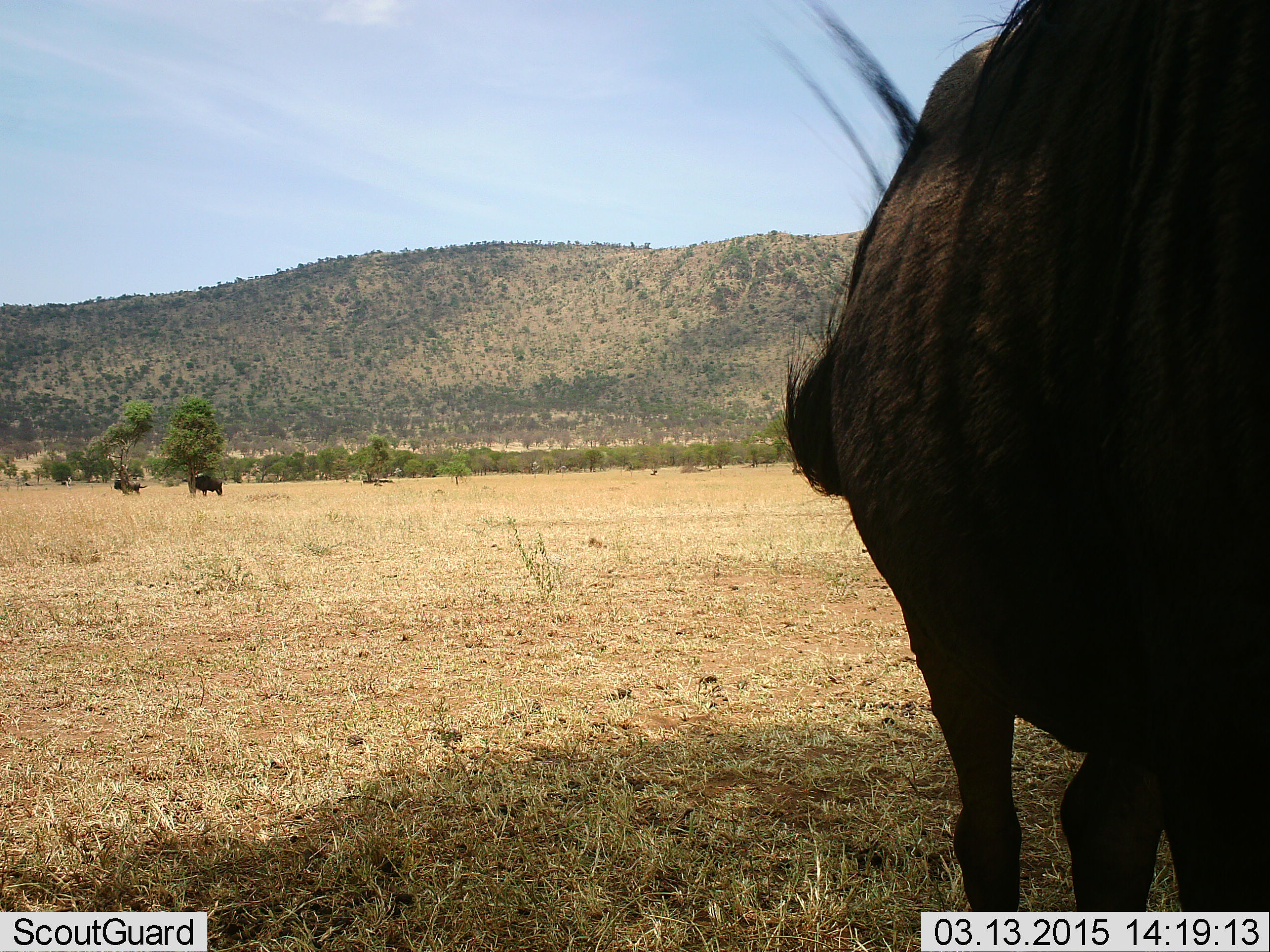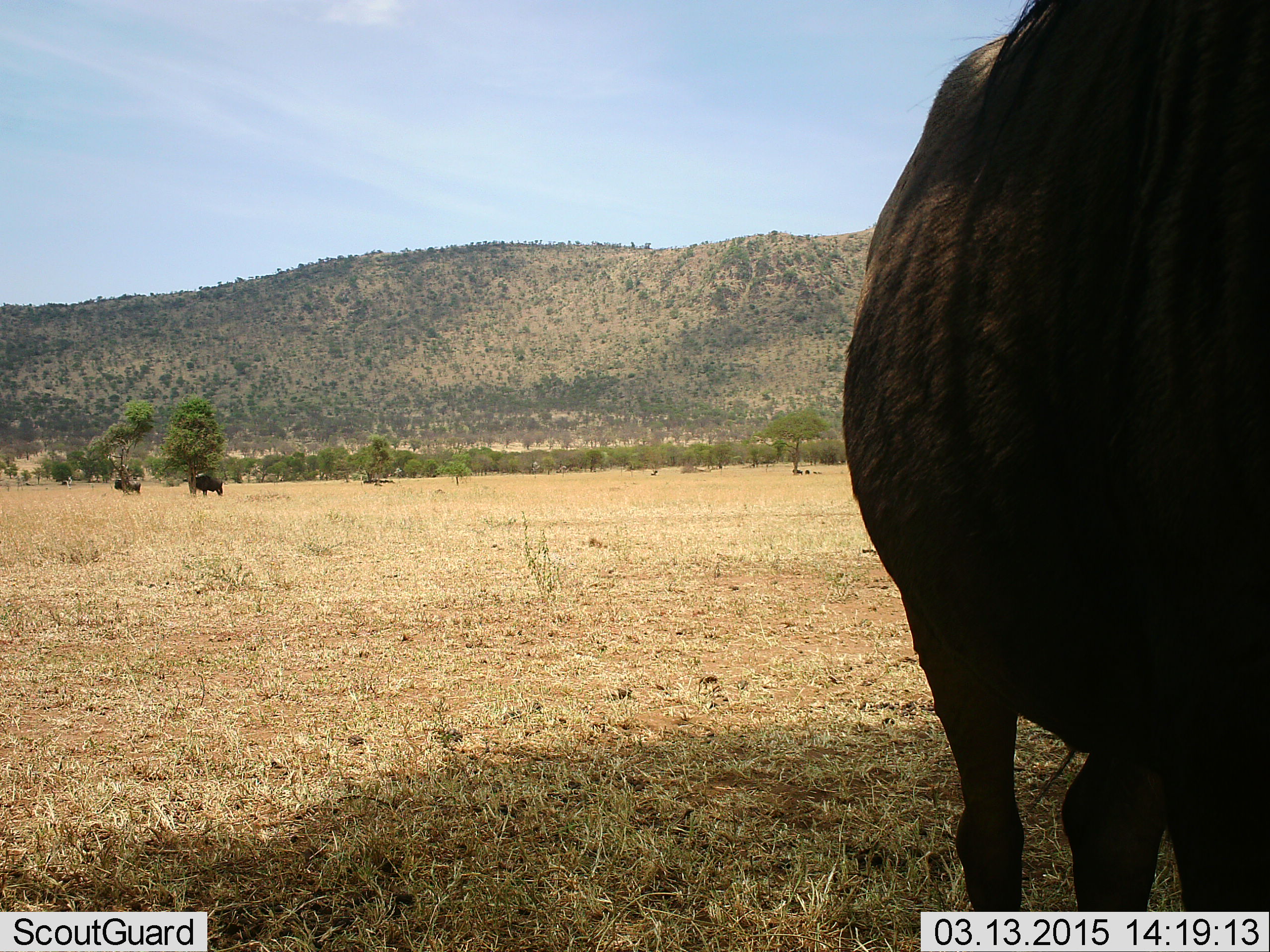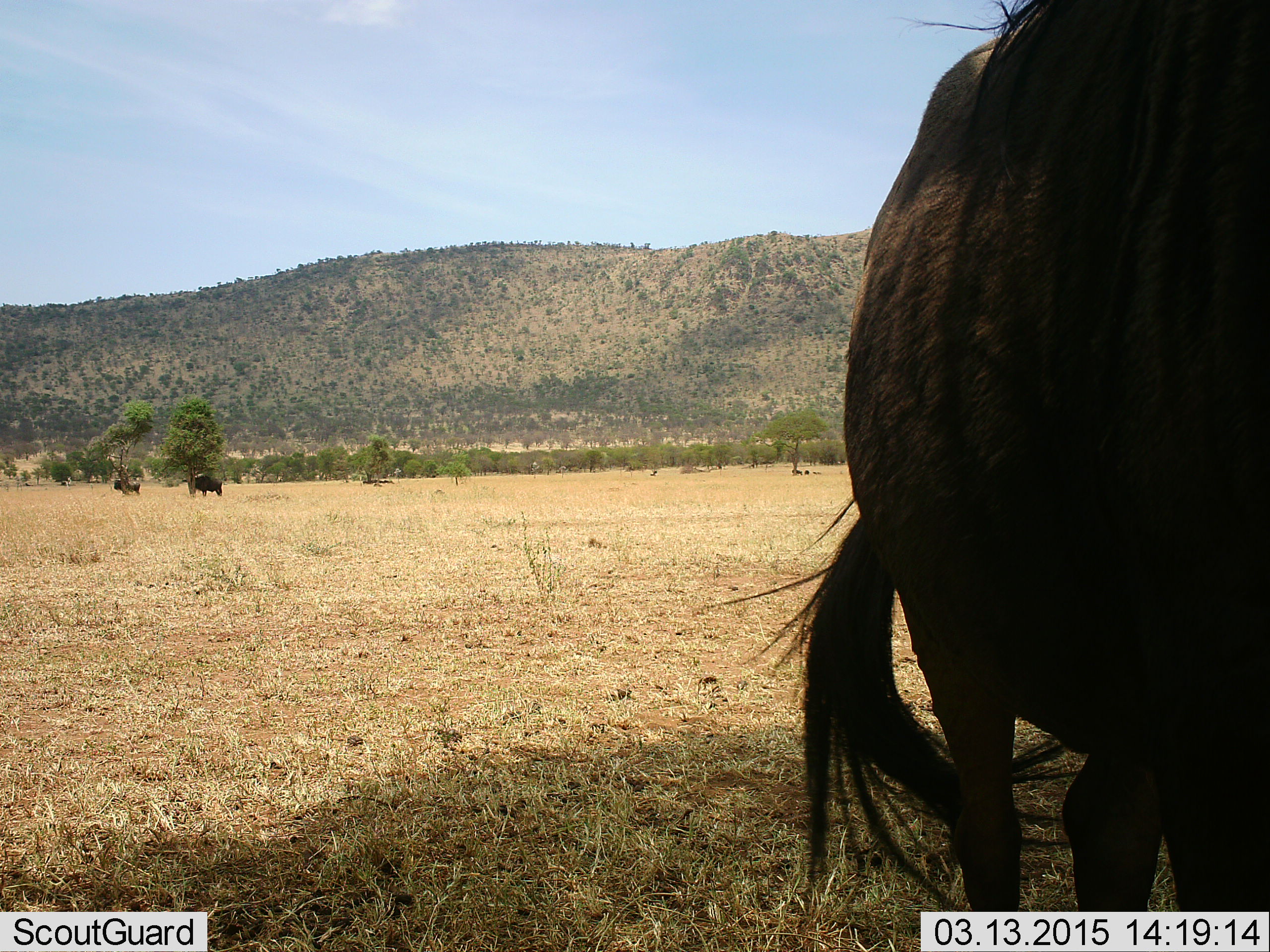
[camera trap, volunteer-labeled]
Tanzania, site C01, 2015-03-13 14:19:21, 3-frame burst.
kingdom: Animalia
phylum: Chordata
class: Mammalia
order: Artiodactyla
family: Bovidae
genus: Connochaetes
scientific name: Connochaetes taurinus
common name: blue wildebeest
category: wildebeest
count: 3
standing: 100%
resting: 10%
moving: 10%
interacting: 0%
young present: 0%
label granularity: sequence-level